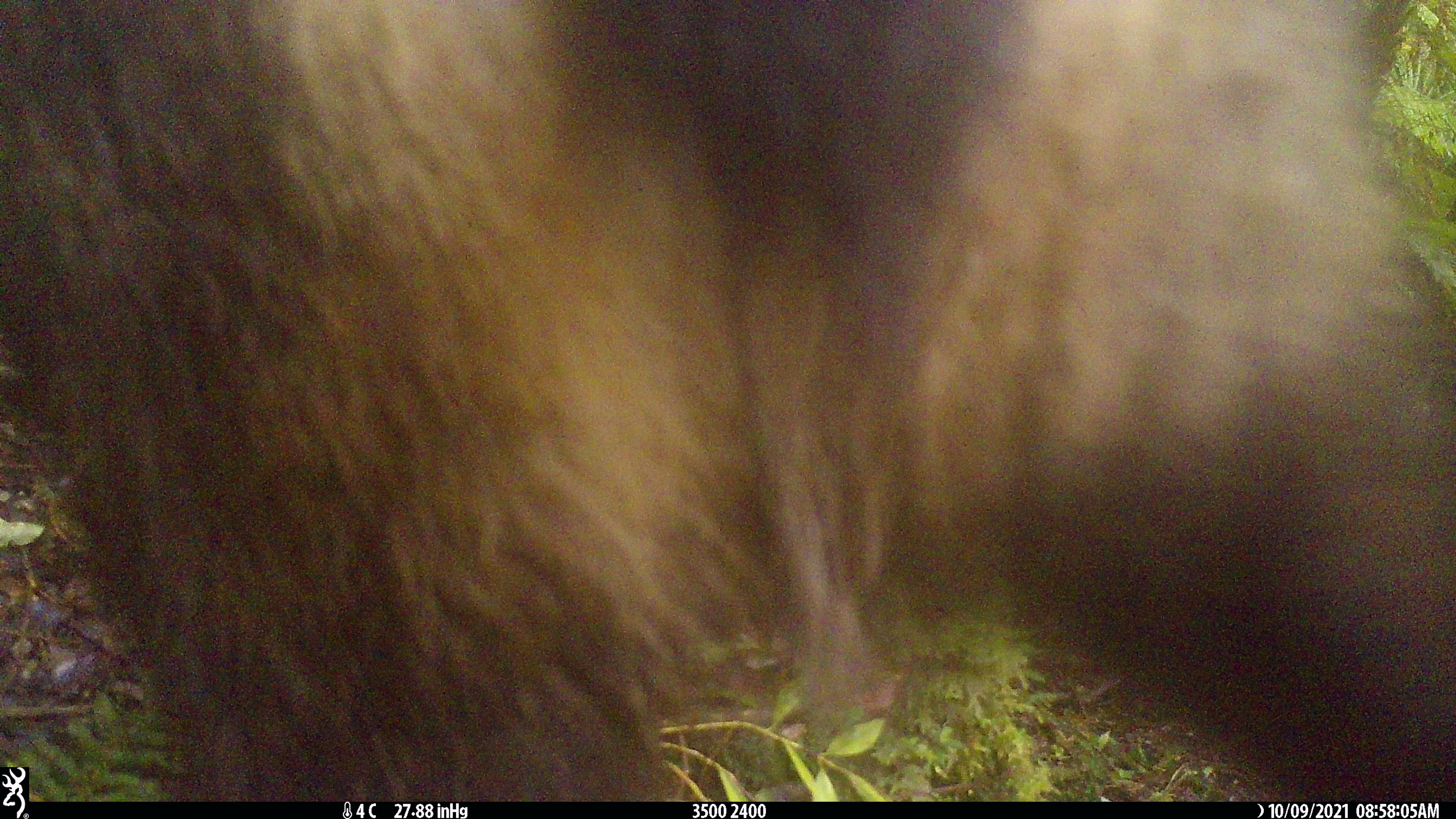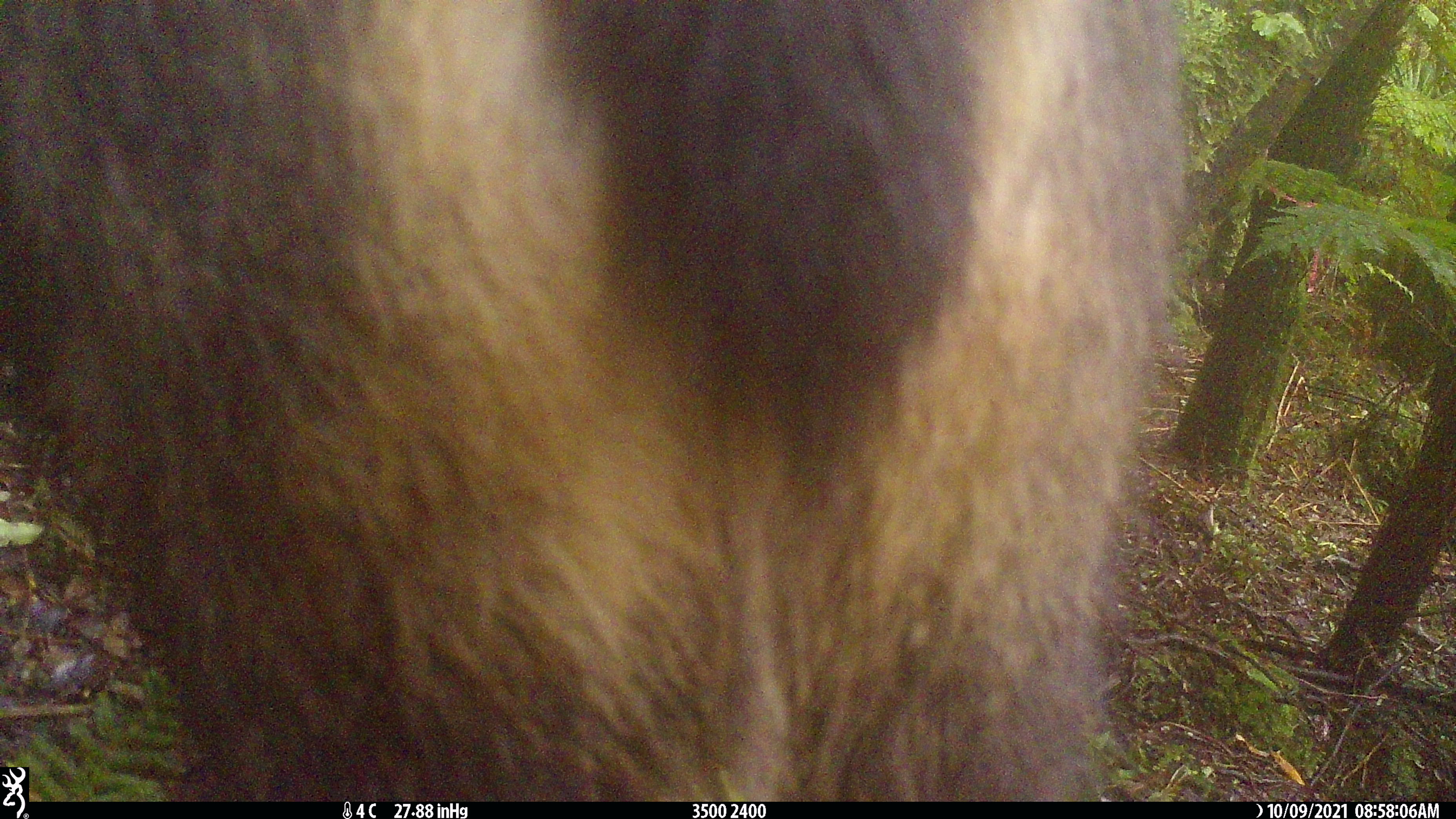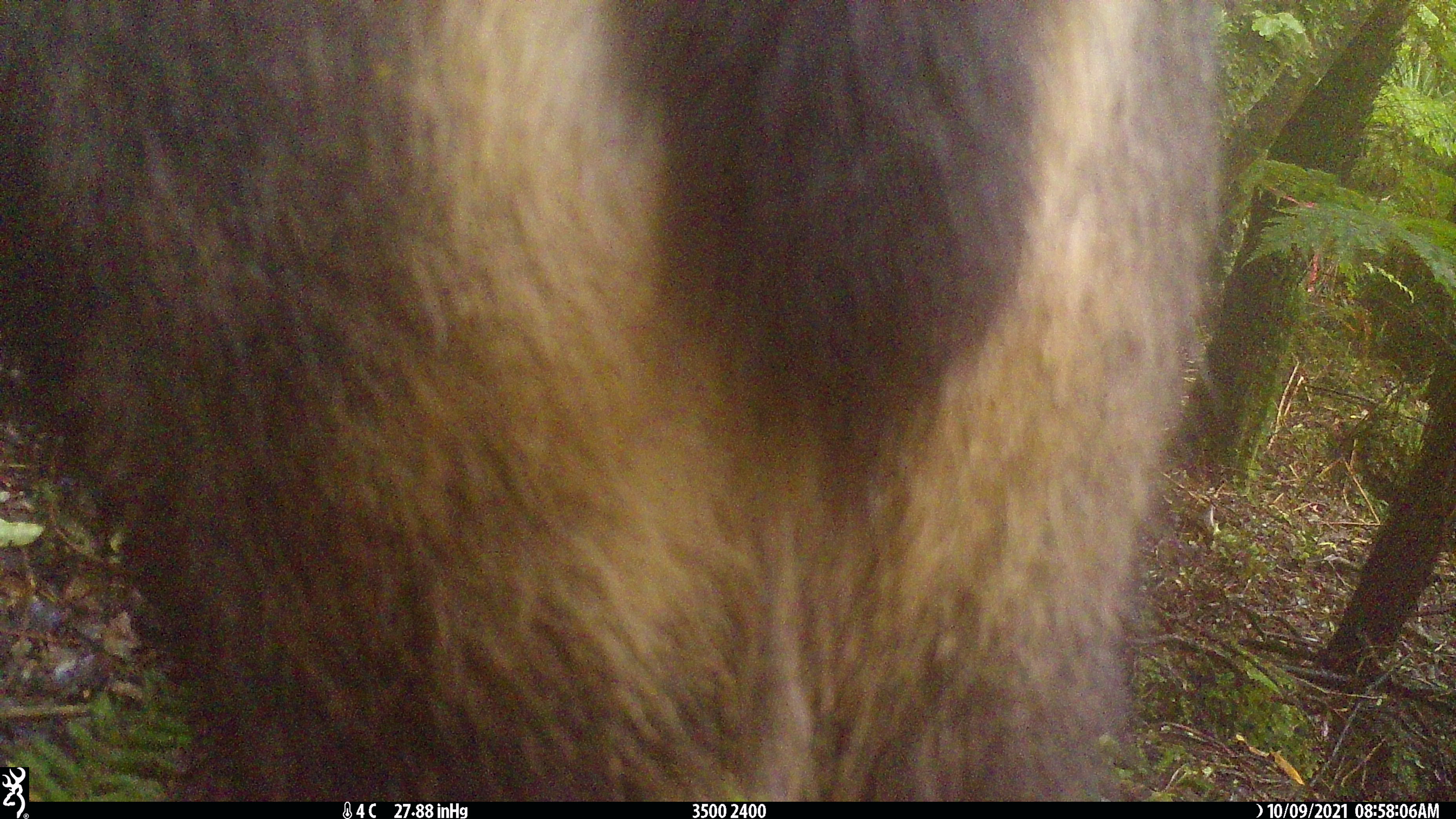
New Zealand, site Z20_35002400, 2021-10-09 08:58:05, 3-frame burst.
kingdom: Animalia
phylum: Chordata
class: Mammalia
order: Artiodactyla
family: Bovidae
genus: Rupicapra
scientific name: Rupicapra rupicapra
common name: alpine chamois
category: chamois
Chamois (alpine chamois) (Rupicapra rupicapra).